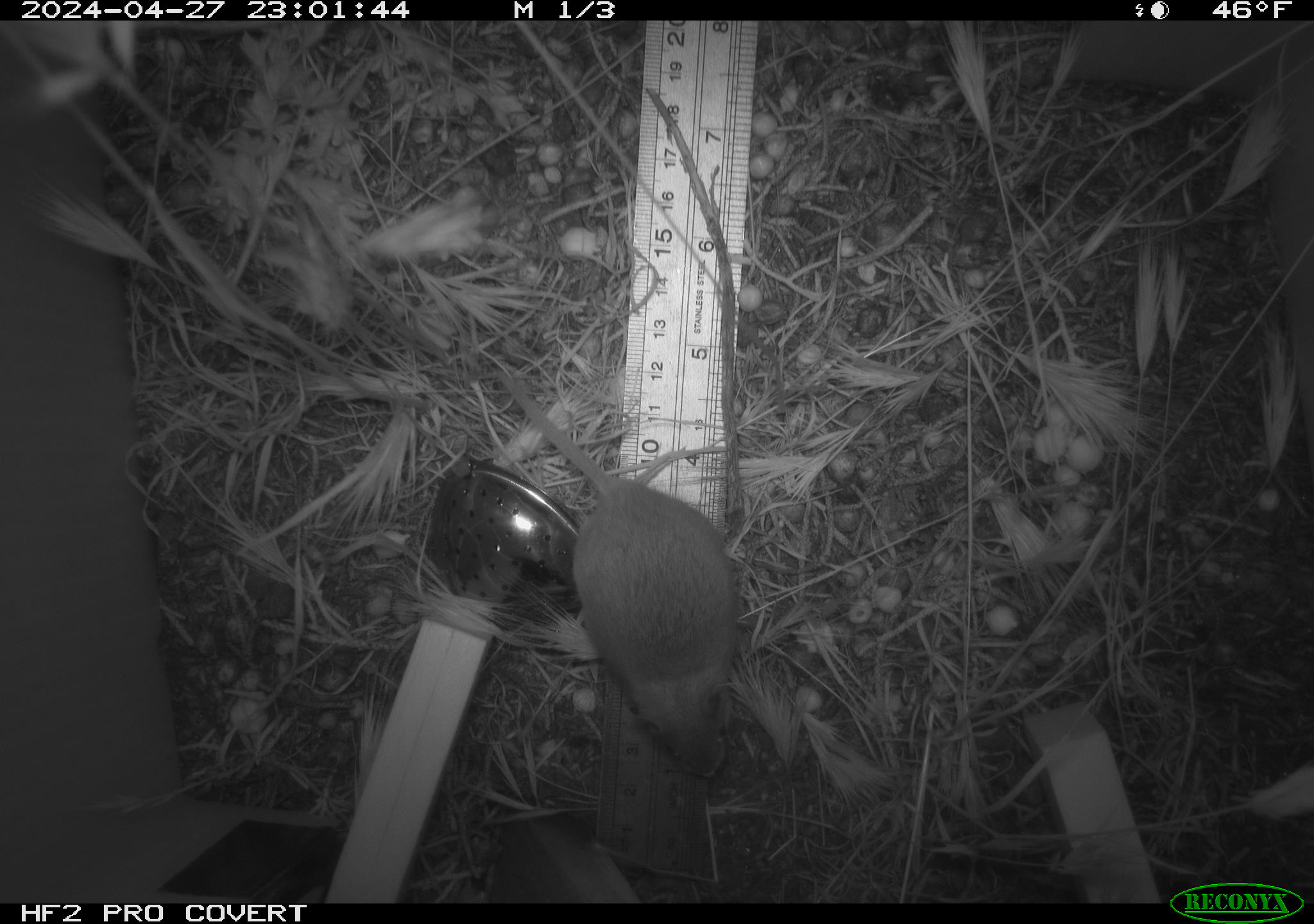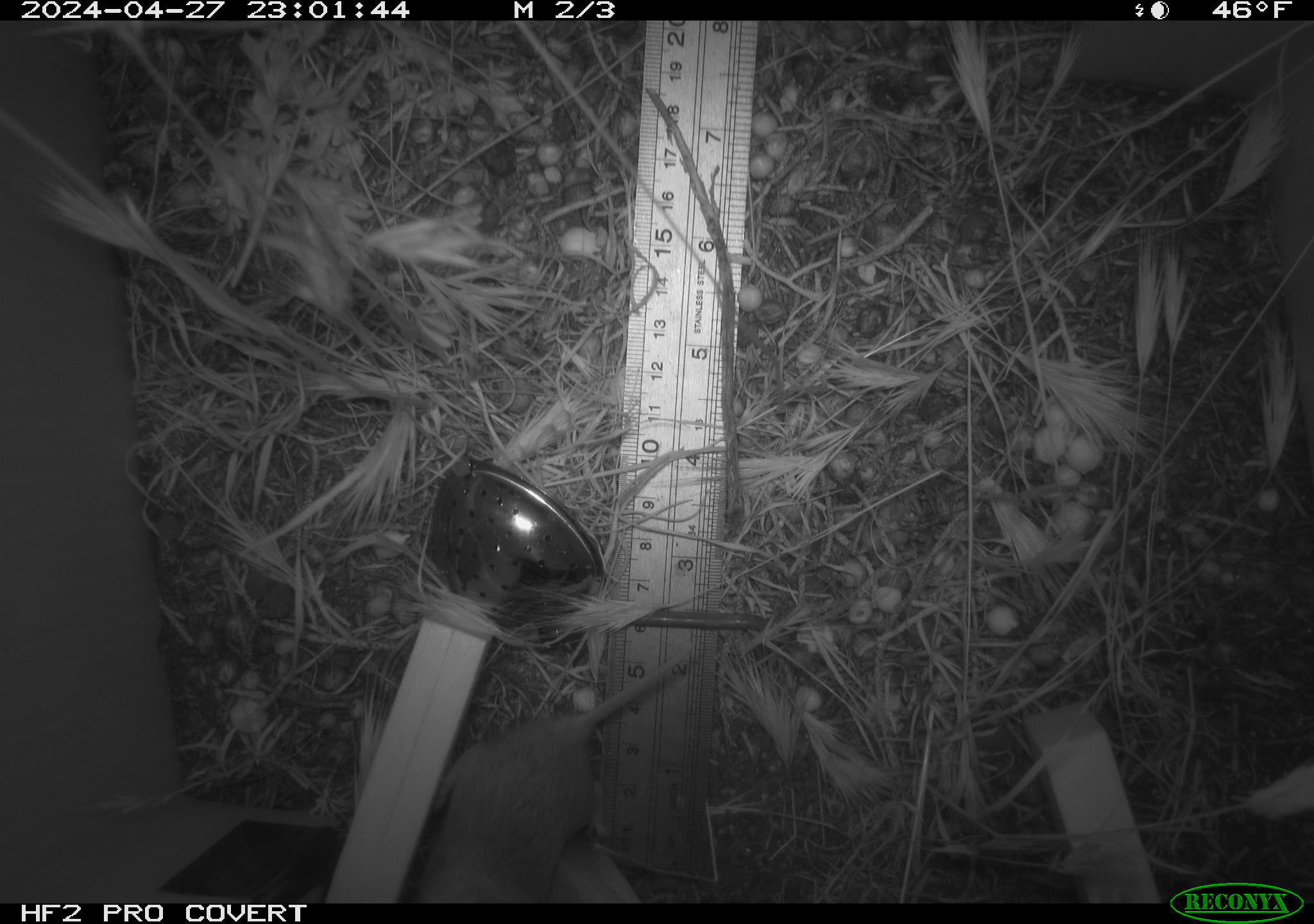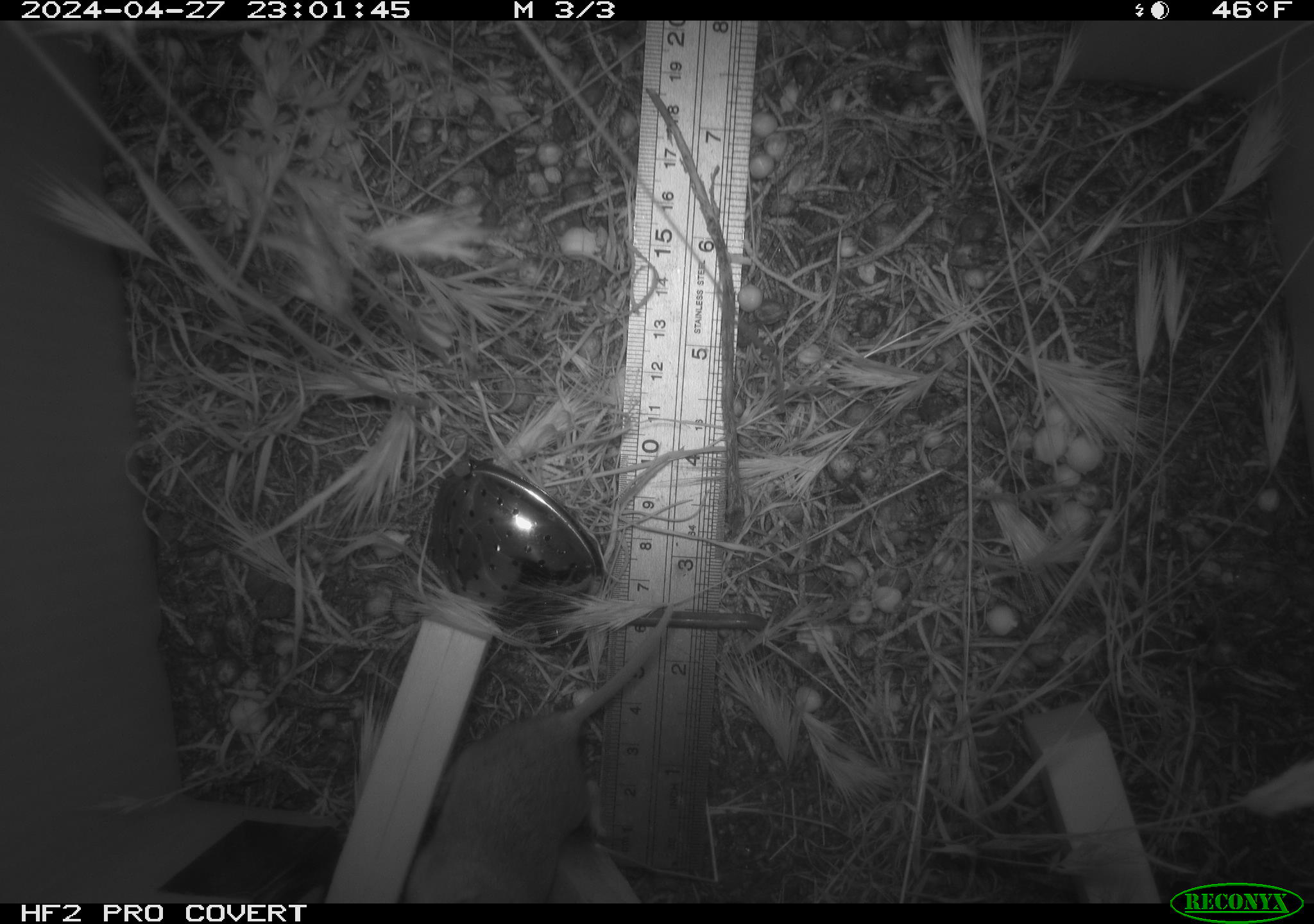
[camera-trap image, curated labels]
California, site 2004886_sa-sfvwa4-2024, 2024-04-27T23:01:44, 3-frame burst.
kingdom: Animalia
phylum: Chordata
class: Mammalia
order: Rodentia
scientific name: Rodentia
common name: mouse species